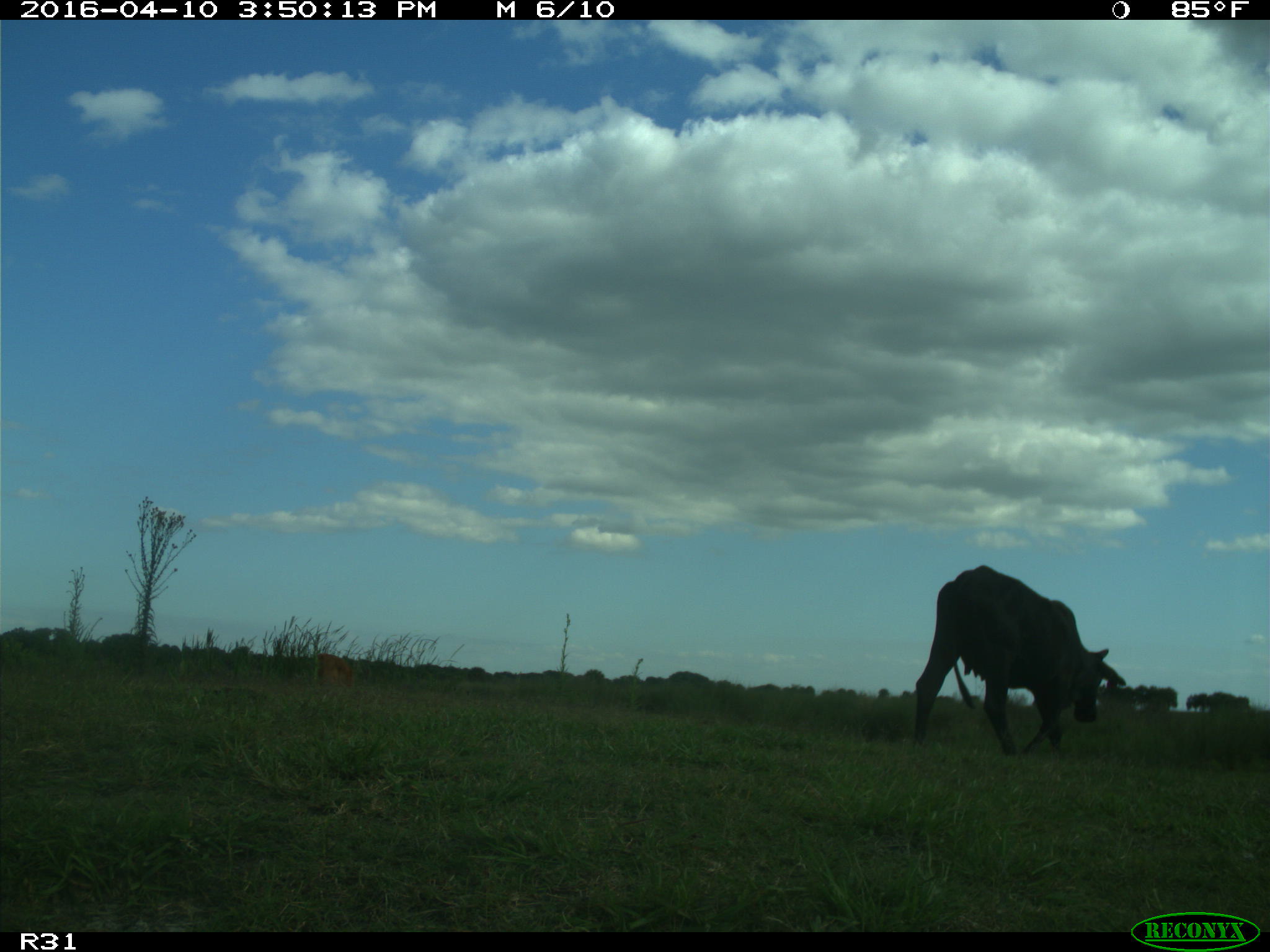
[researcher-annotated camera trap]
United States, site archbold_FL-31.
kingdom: Animalia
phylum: Chordata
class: Mammalia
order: Artiodactyla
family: Bovidae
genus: Bos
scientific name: Bos taurus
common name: domestic cow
Bos taurus (domestic cow).